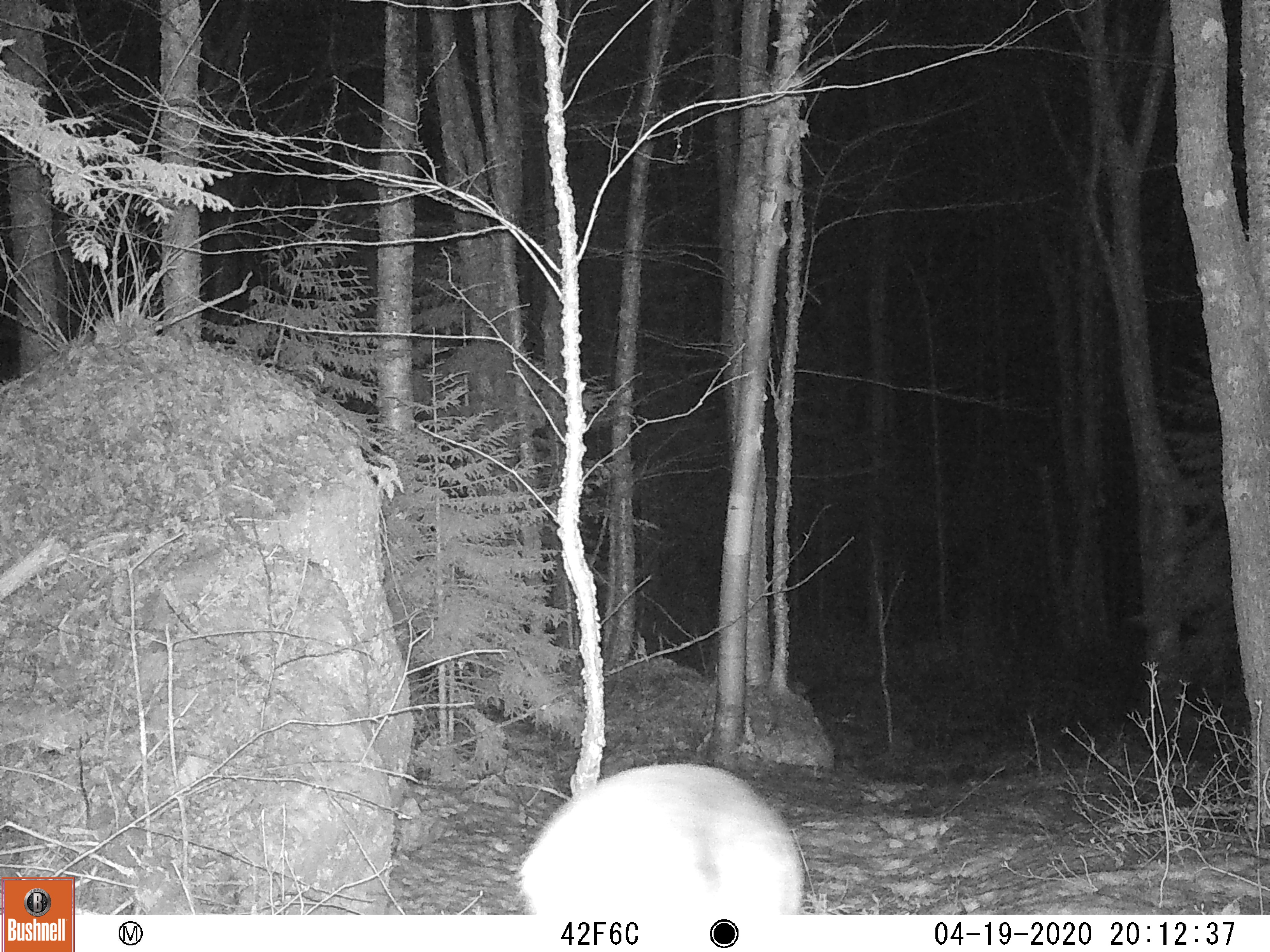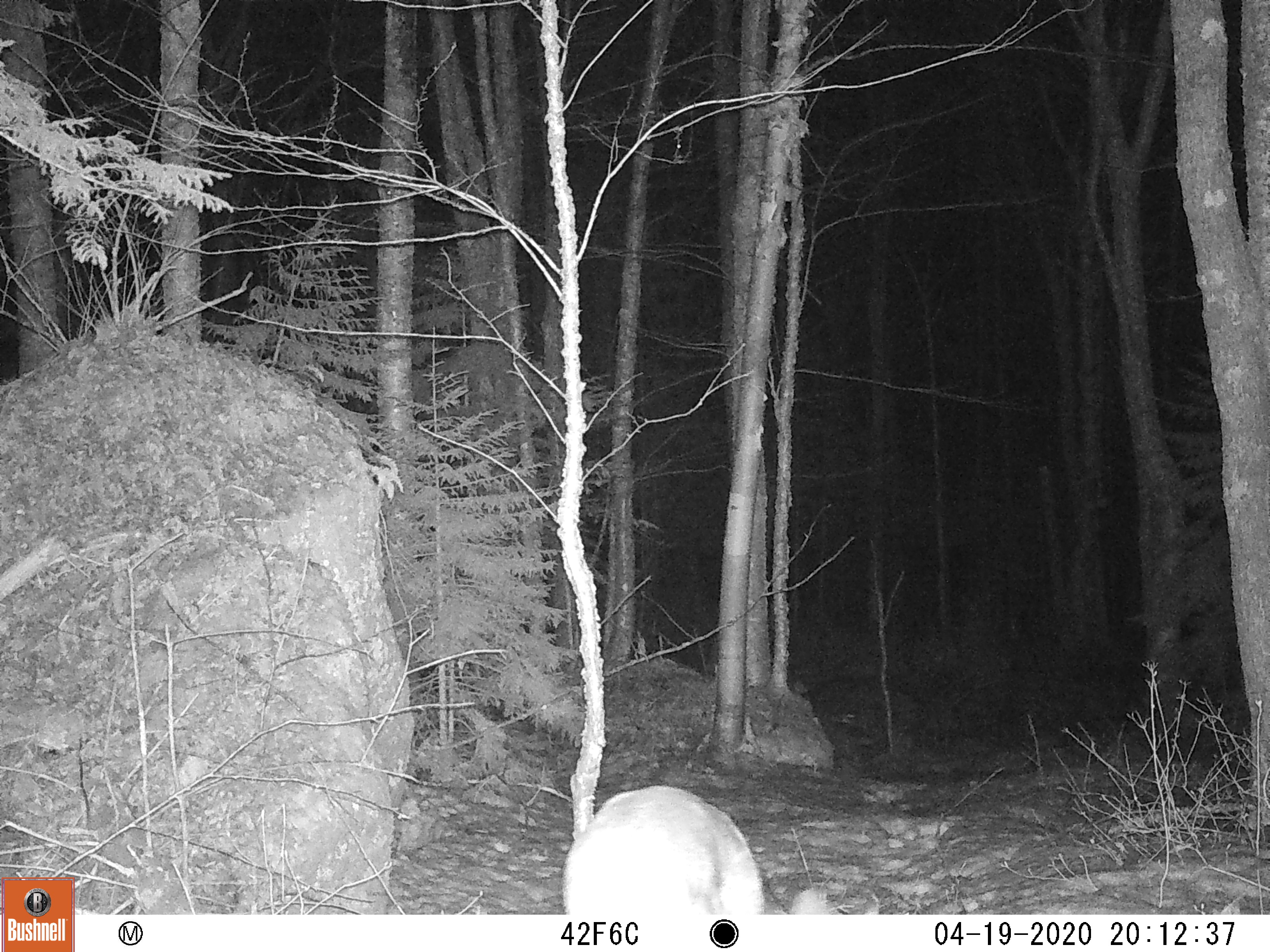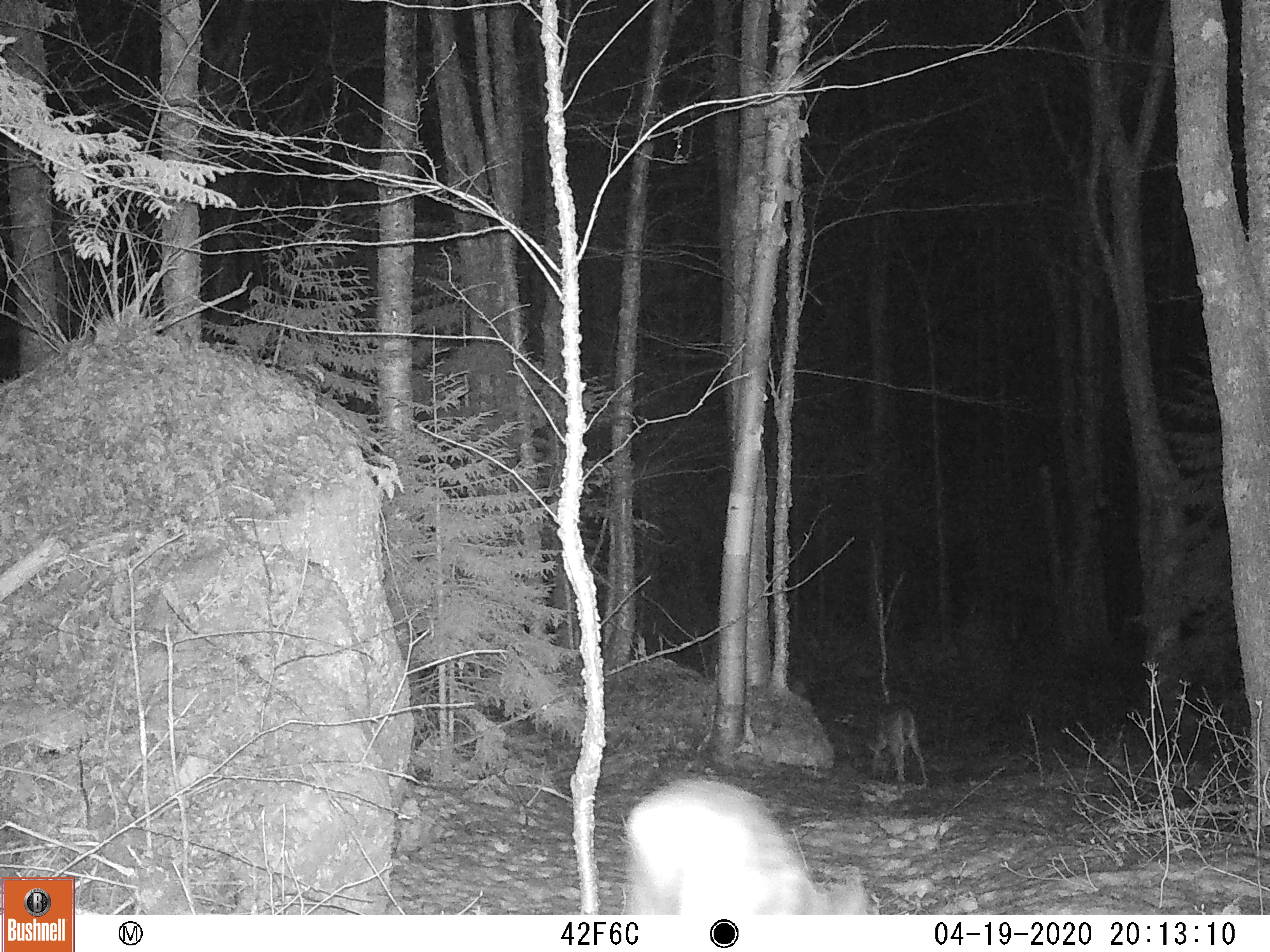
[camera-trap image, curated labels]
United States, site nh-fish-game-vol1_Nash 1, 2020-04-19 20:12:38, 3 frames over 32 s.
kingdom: Animalia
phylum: Chordata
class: Mammalia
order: Artiodactyla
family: Cervidae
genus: Odocoileus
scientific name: Odocoileus virginianus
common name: white-tailed deer